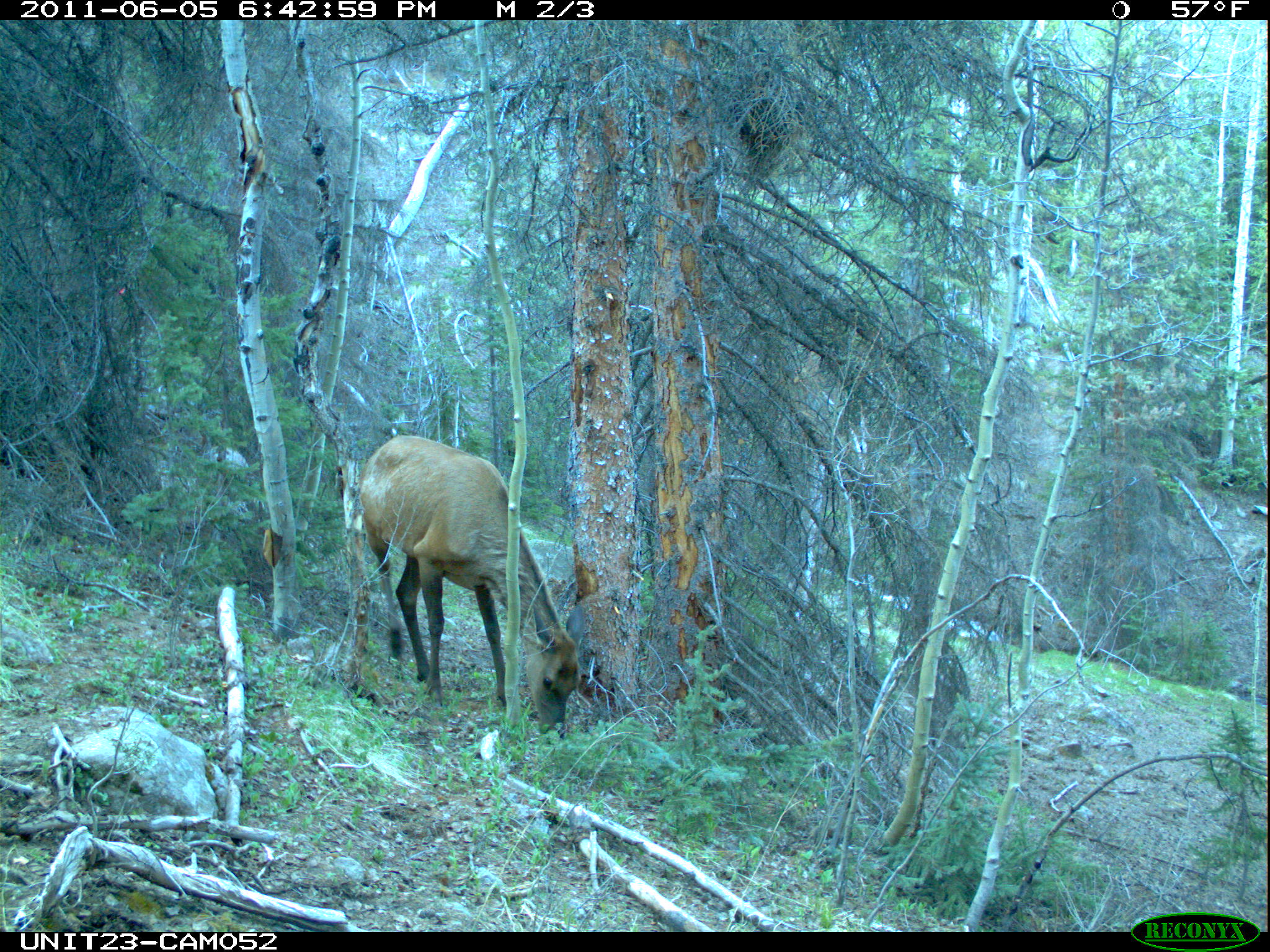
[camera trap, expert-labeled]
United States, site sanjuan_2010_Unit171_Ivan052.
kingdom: Animalia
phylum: Chordata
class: Mammalia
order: Artiodactyla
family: Cervidae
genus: Cervus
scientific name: Cervus elaphus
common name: red deer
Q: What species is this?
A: Cervus elaphus (red deer).